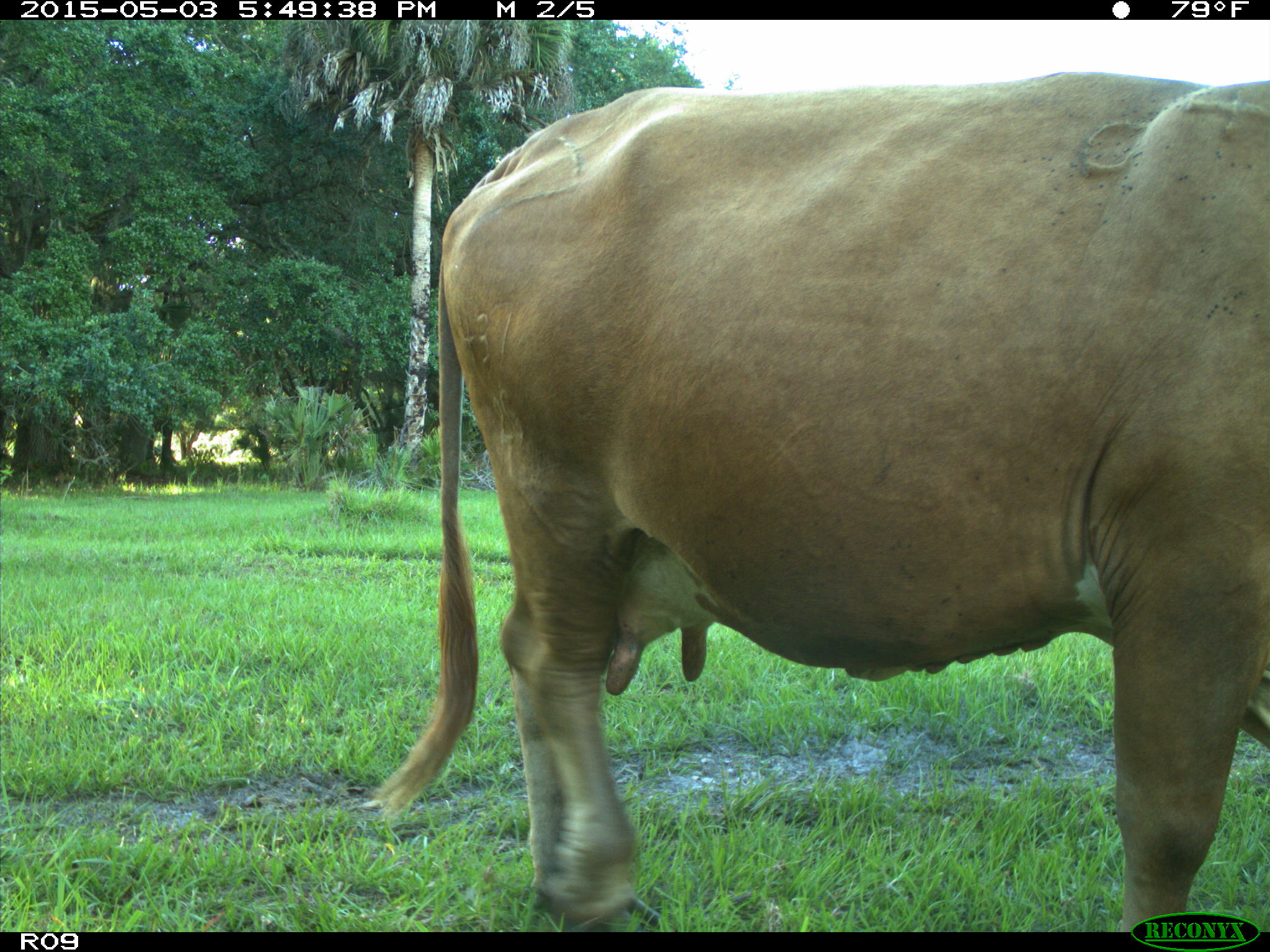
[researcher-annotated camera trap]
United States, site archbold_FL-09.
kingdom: Animalia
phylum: Chordata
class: Mammalia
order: Artiodactyla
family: Bovidae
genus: Bos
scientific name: Bos taurus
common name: domestic cow